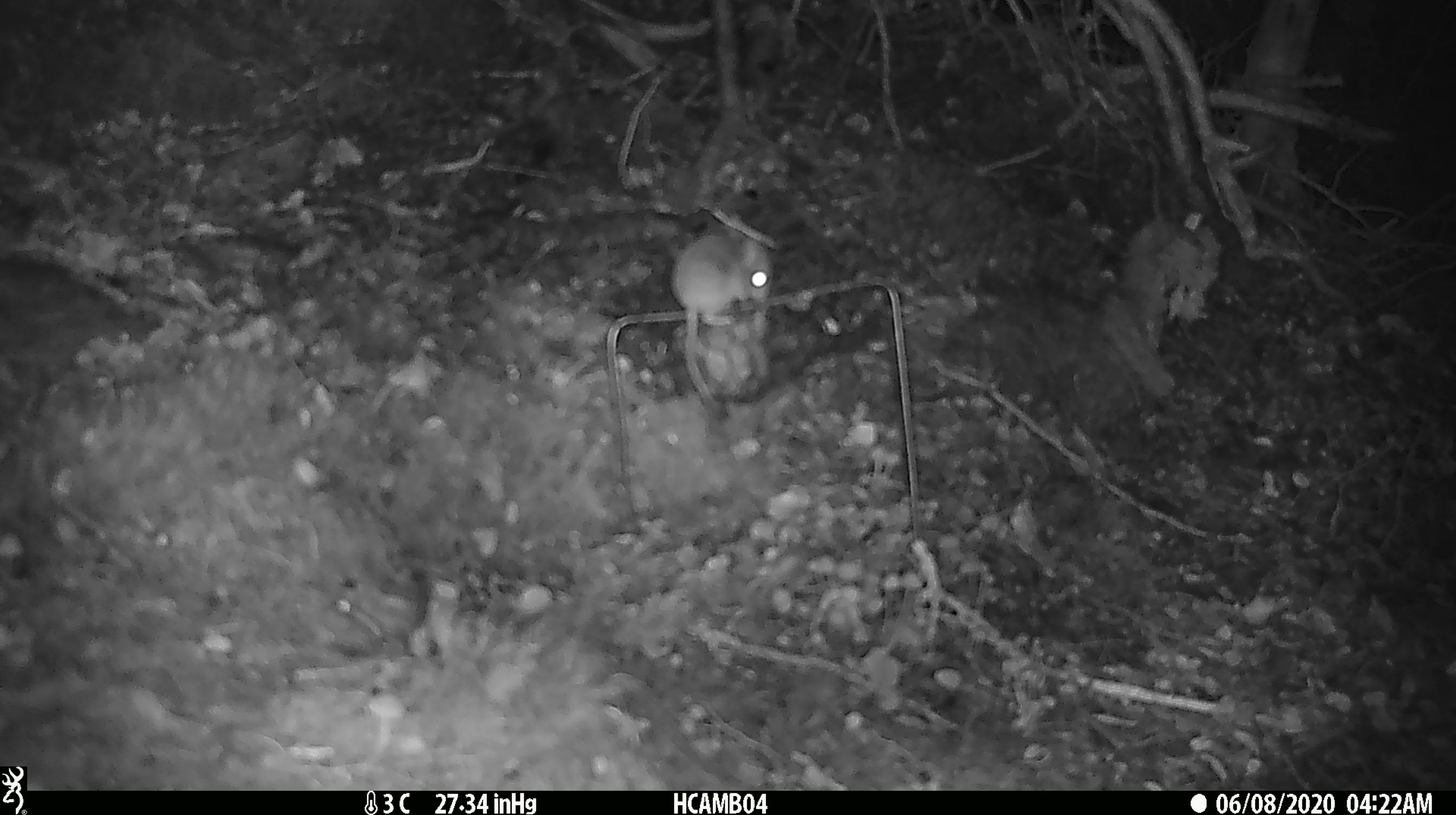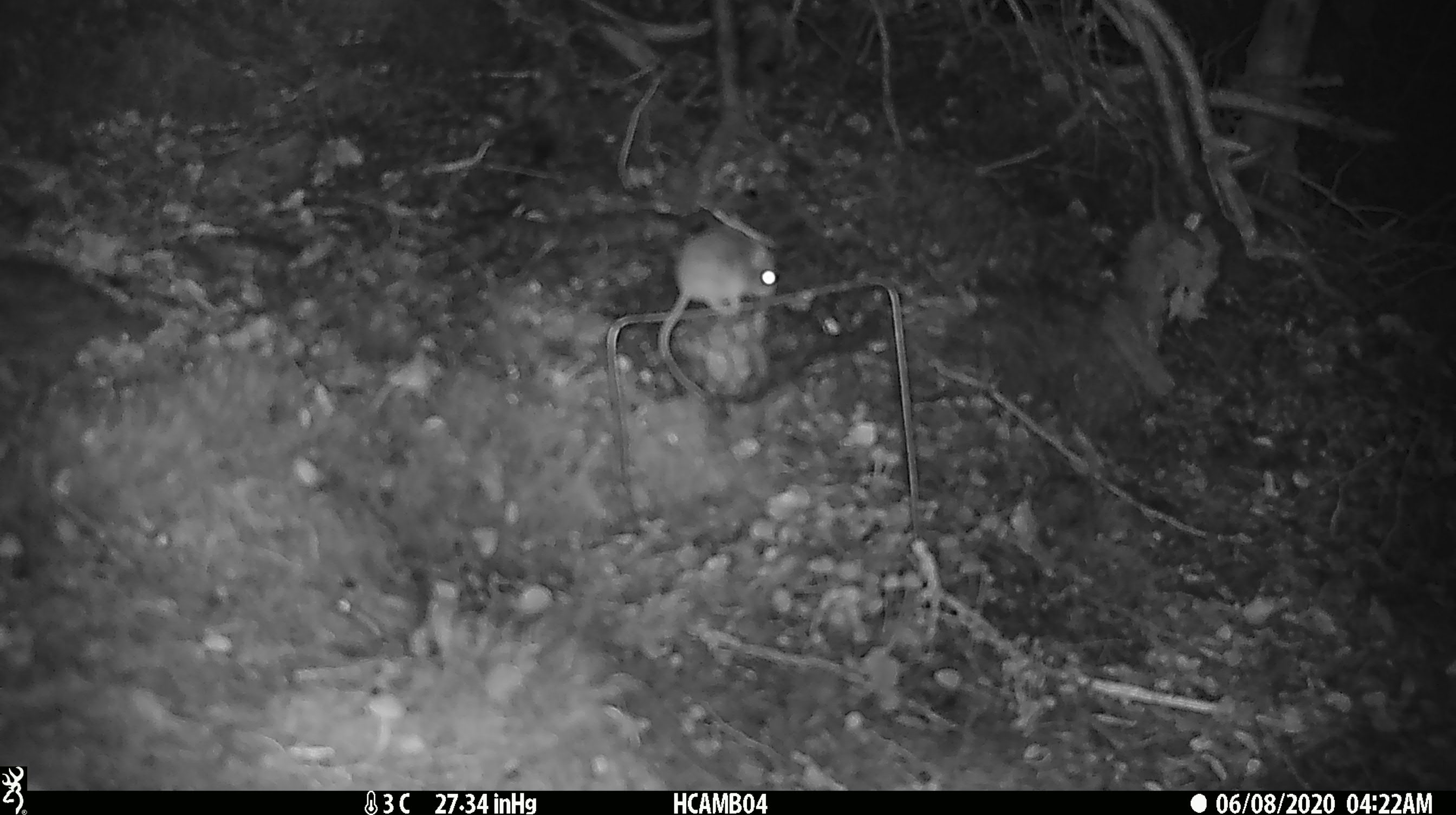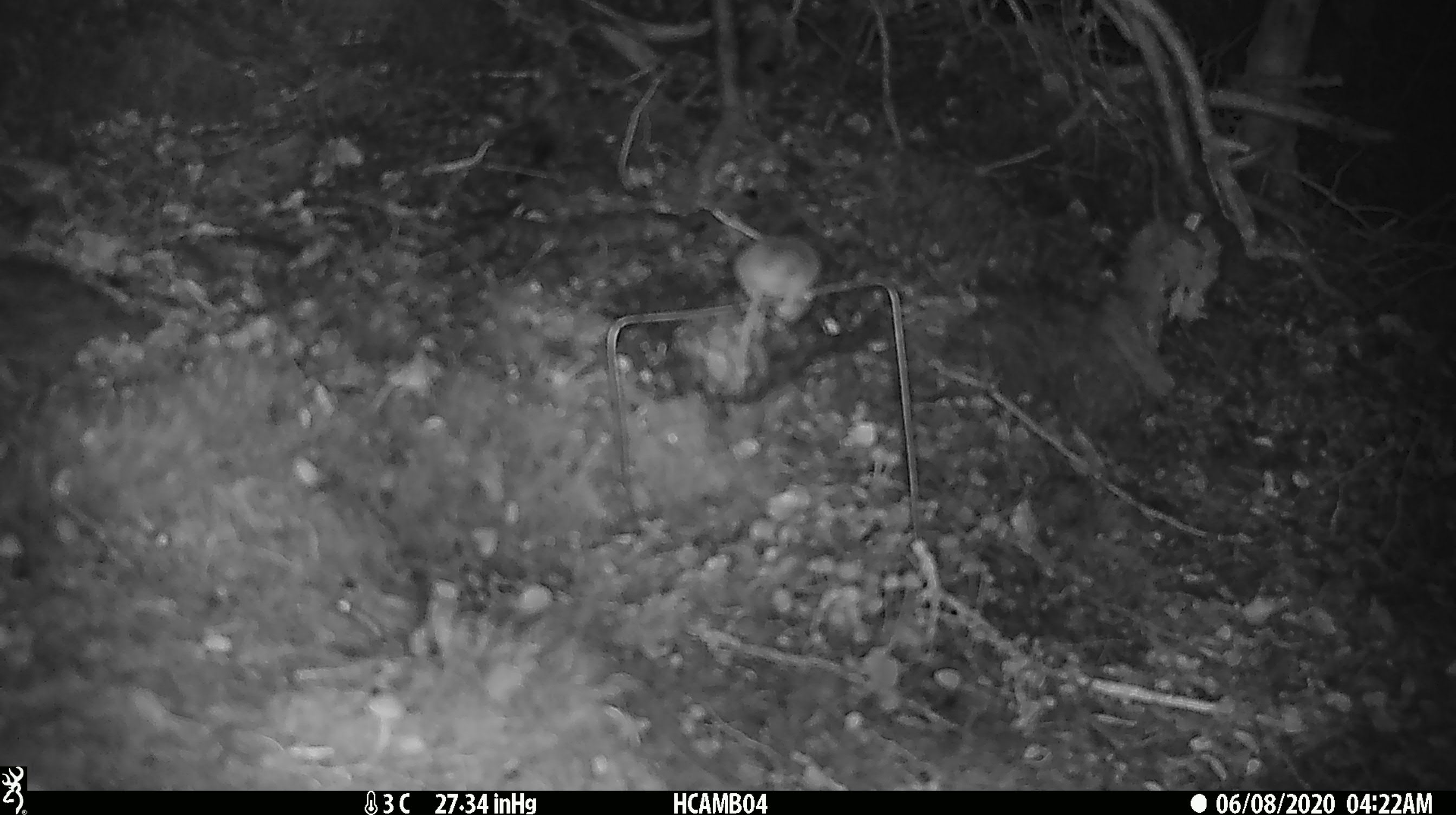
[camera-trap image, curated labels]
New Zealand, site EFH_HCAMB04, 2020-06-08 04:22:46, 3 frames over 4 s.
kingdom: Animalia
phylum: Chordata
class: Mammalia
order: Rodentia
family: Muridae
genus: Mus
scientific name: Mus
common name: mouse